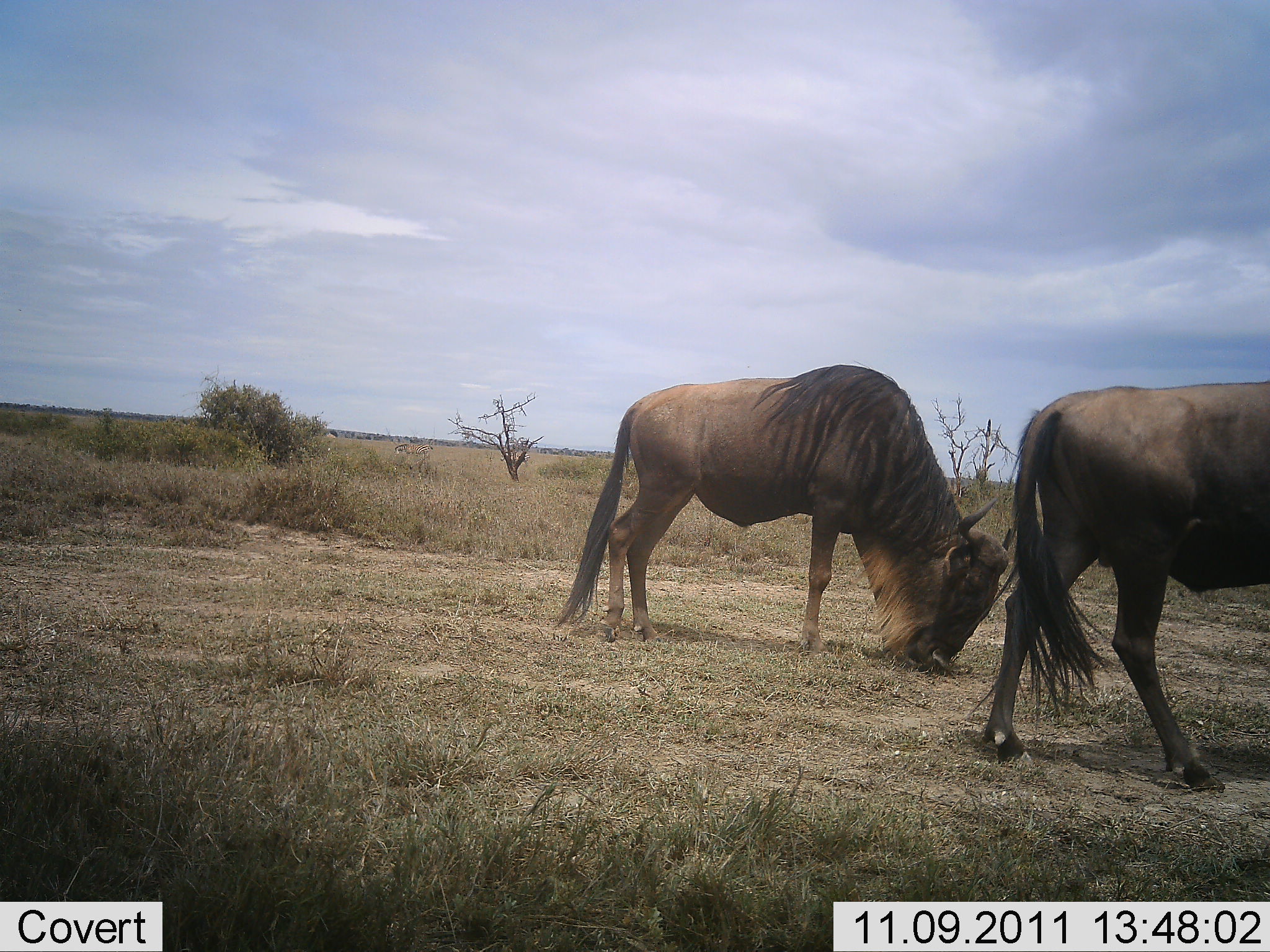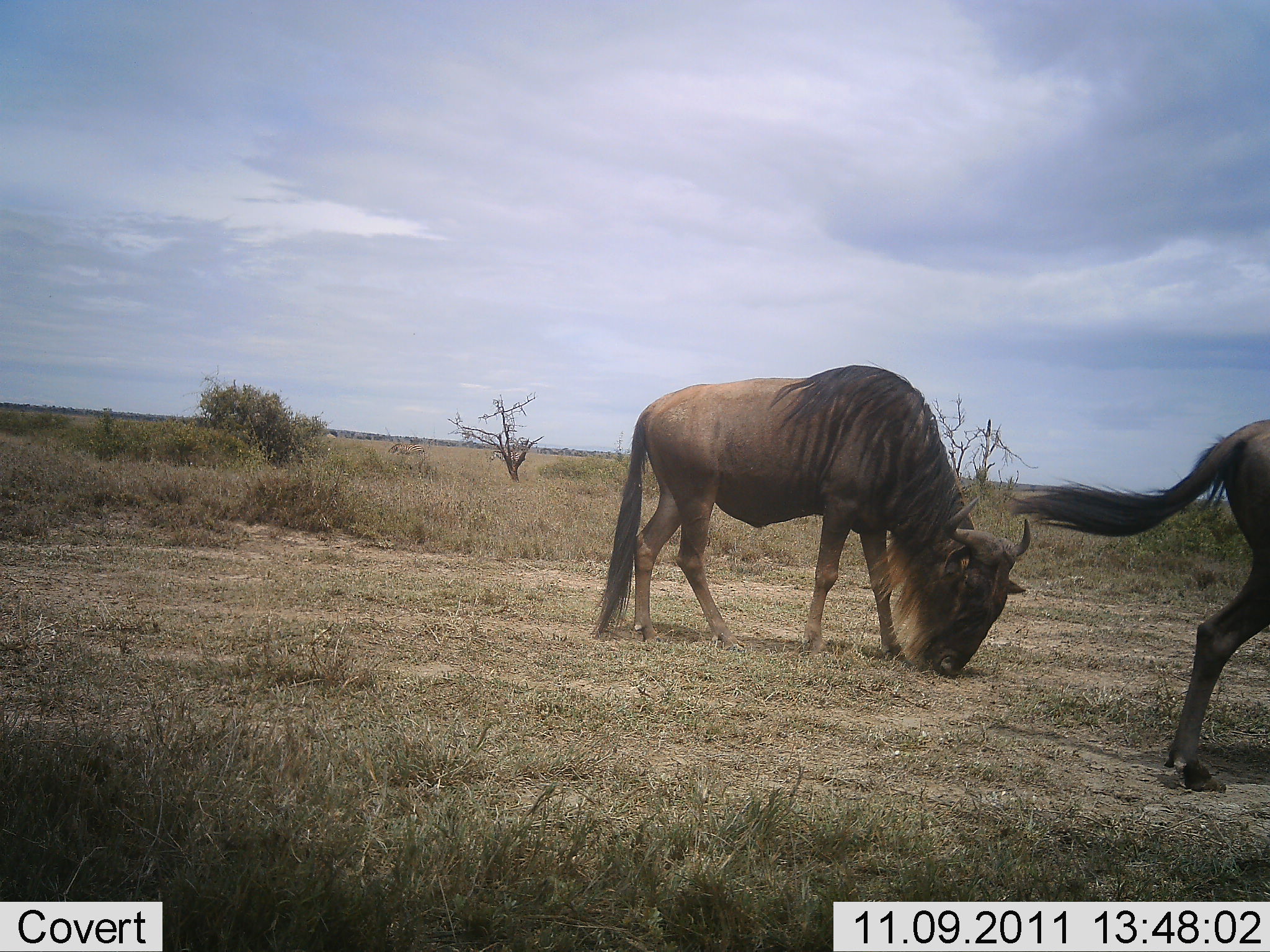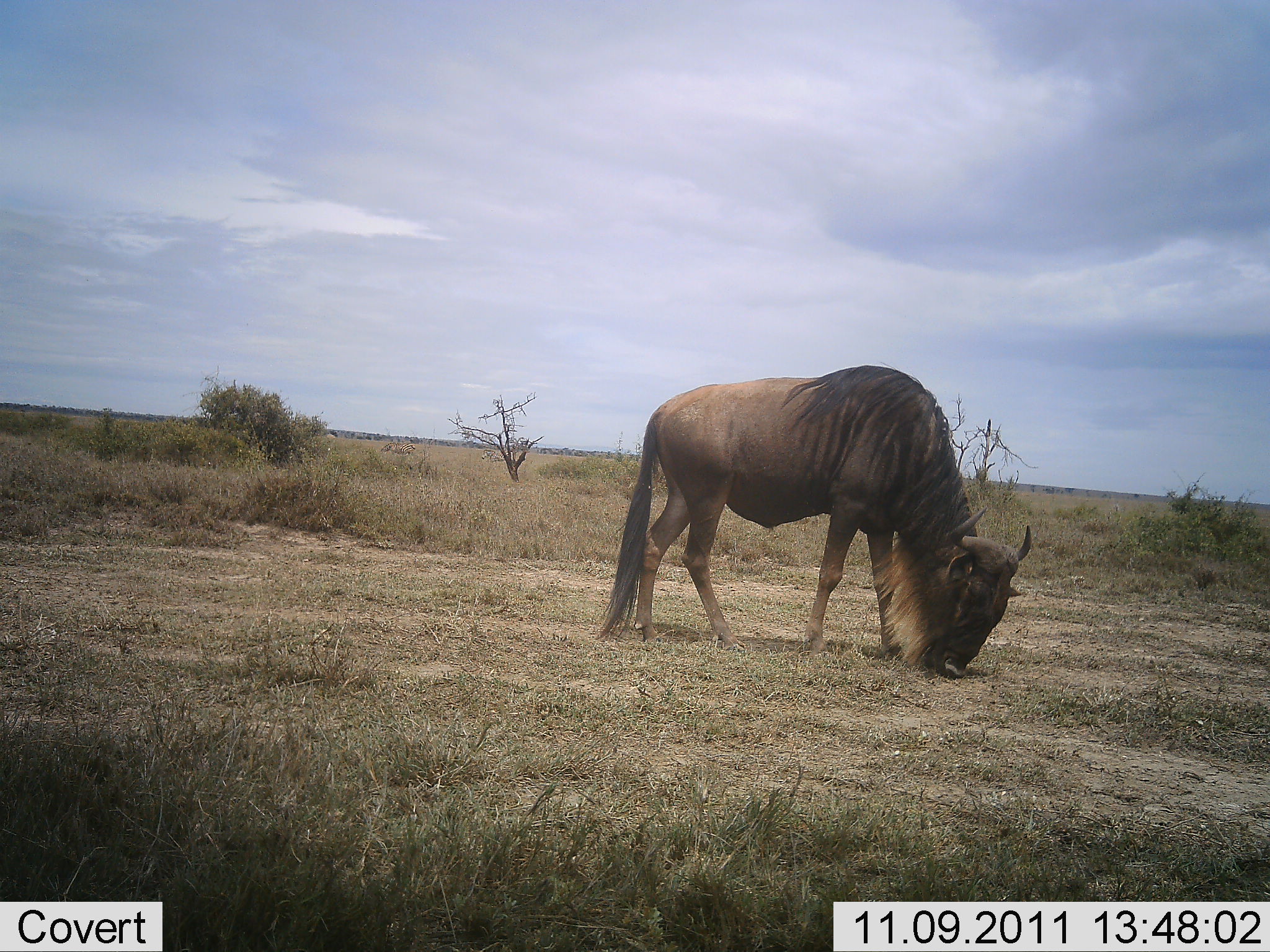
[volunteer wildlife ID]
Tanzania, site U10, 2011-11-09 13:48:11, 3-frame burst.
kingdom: Animalia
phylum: Chordata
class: Mammalia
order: Artiodactyla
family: Bovidae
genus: Connochaetes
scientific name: Connochaetes taurinus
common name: blue wildebeest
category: wildebeest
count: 2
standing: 0%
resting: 0%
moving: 92%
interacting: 0%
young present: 0%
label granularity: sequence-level